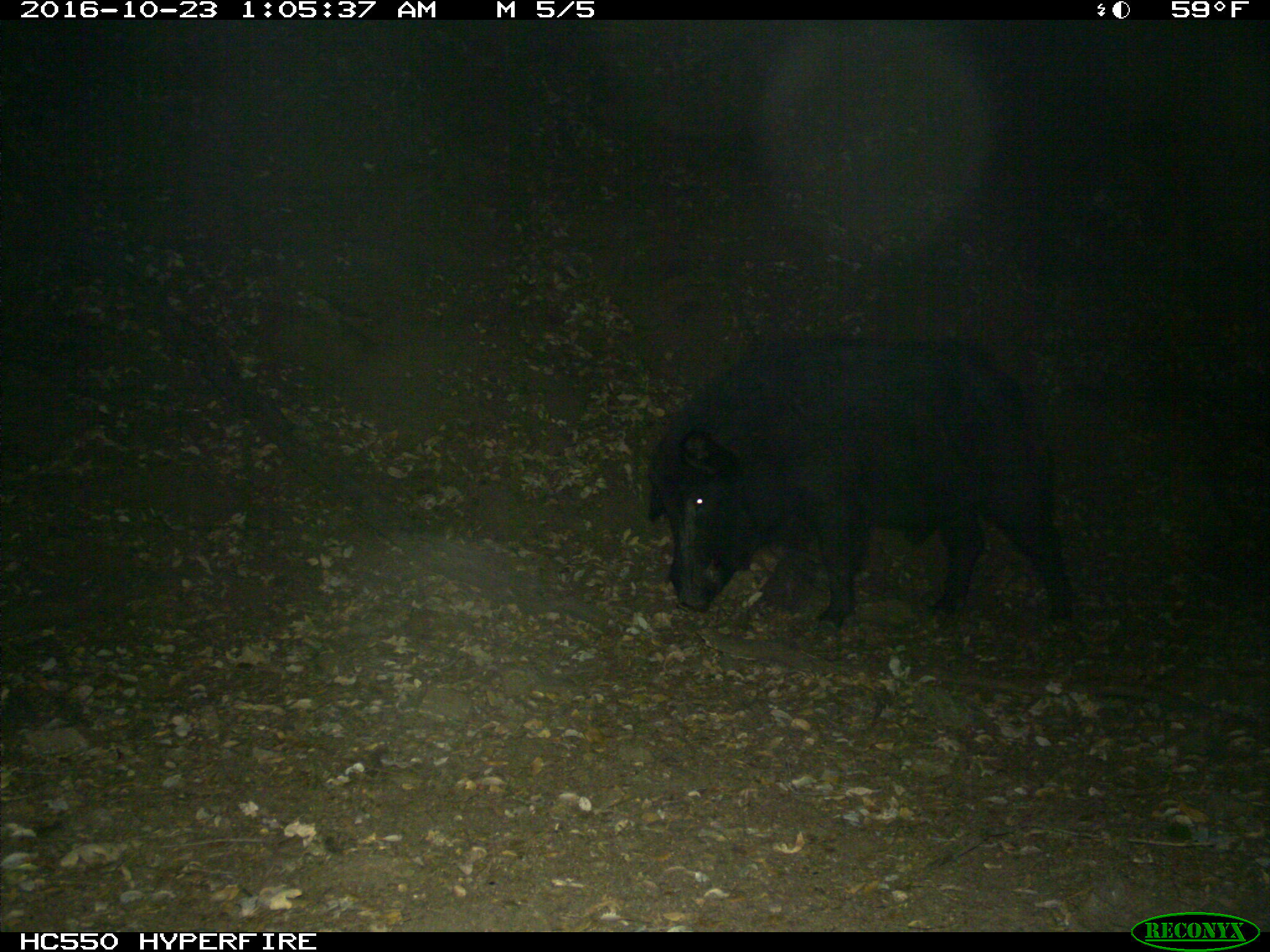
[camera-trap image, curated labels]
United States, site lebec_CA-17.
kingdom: Animalia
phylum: Chordata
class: Mammalia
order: Artiodactyla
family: Suidae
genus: Sus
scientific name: Sus scrofa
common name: wild boar